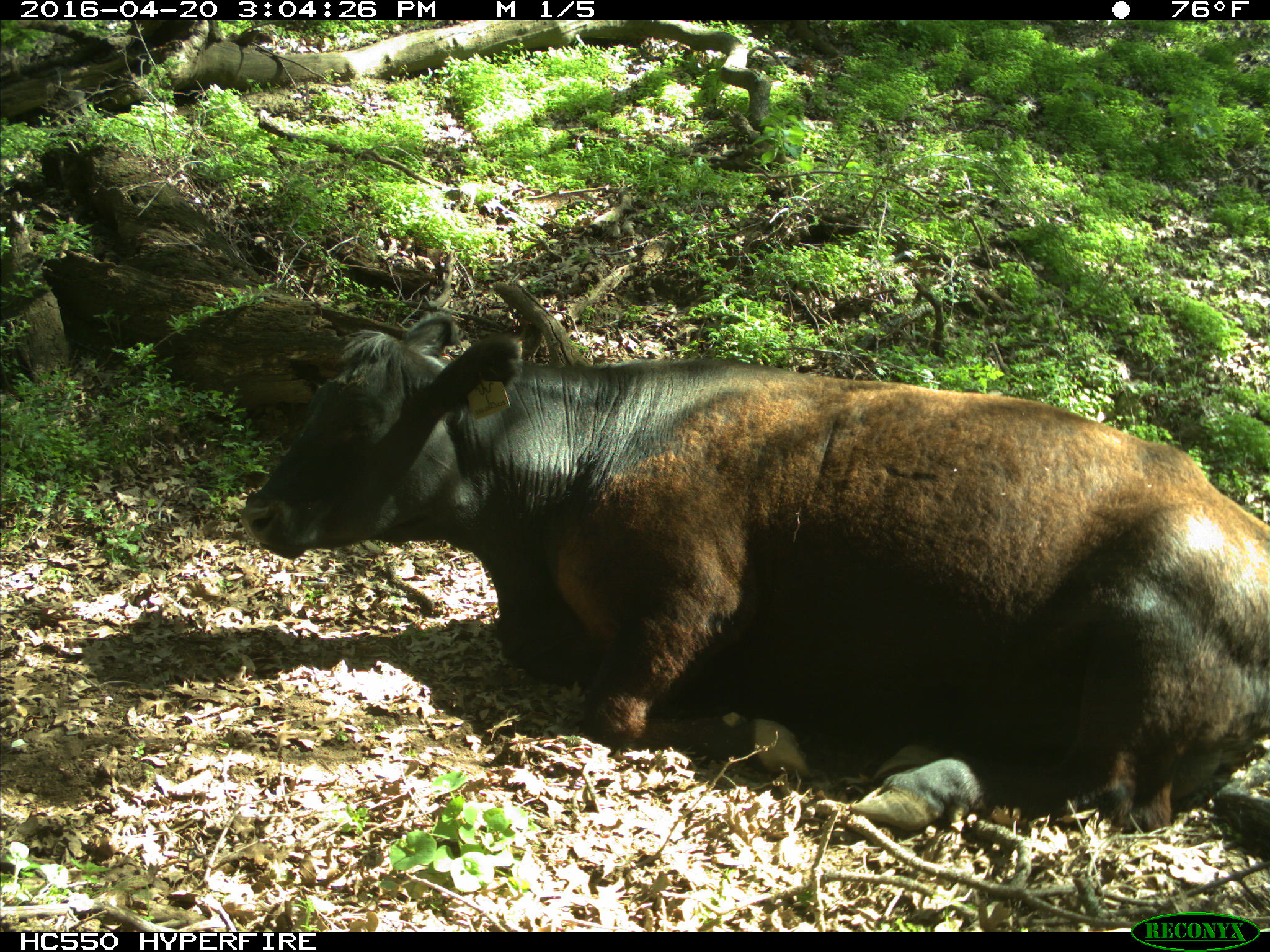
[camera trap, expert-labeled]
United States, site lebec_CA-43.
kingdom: Animalia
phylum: Chordata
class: Mammalia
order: Artiodactyla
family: Bovidae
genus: Bos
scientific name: Bos taurus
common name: domestic cow